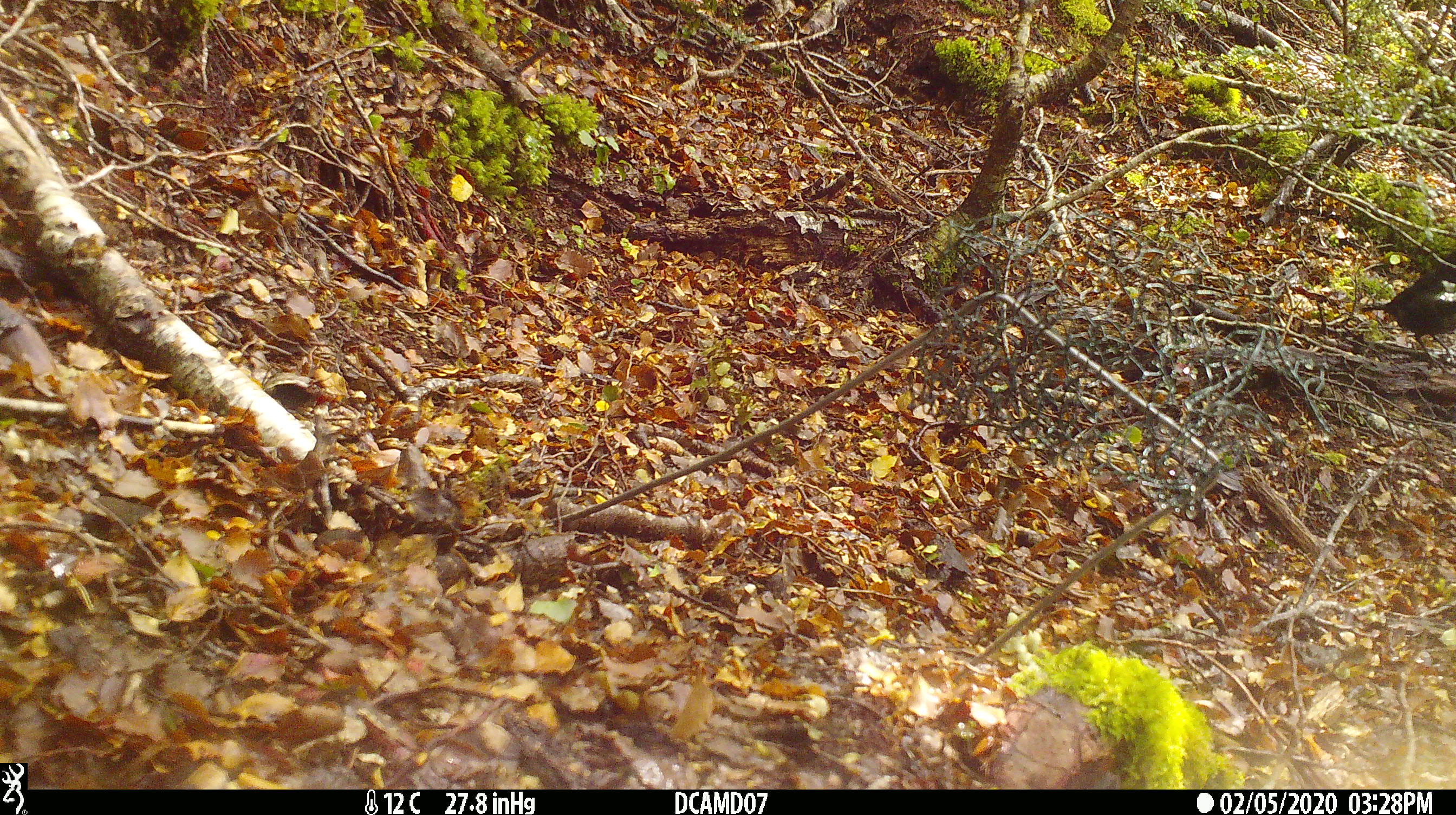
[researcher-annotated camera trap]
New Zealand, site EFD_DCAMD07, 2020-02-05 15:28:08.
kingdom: Animalia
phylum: Chordata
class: Aves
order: Passeriformes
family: Turdidae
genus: Turdus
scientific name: Turdus merula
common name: eurasian blackbird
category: blackbird